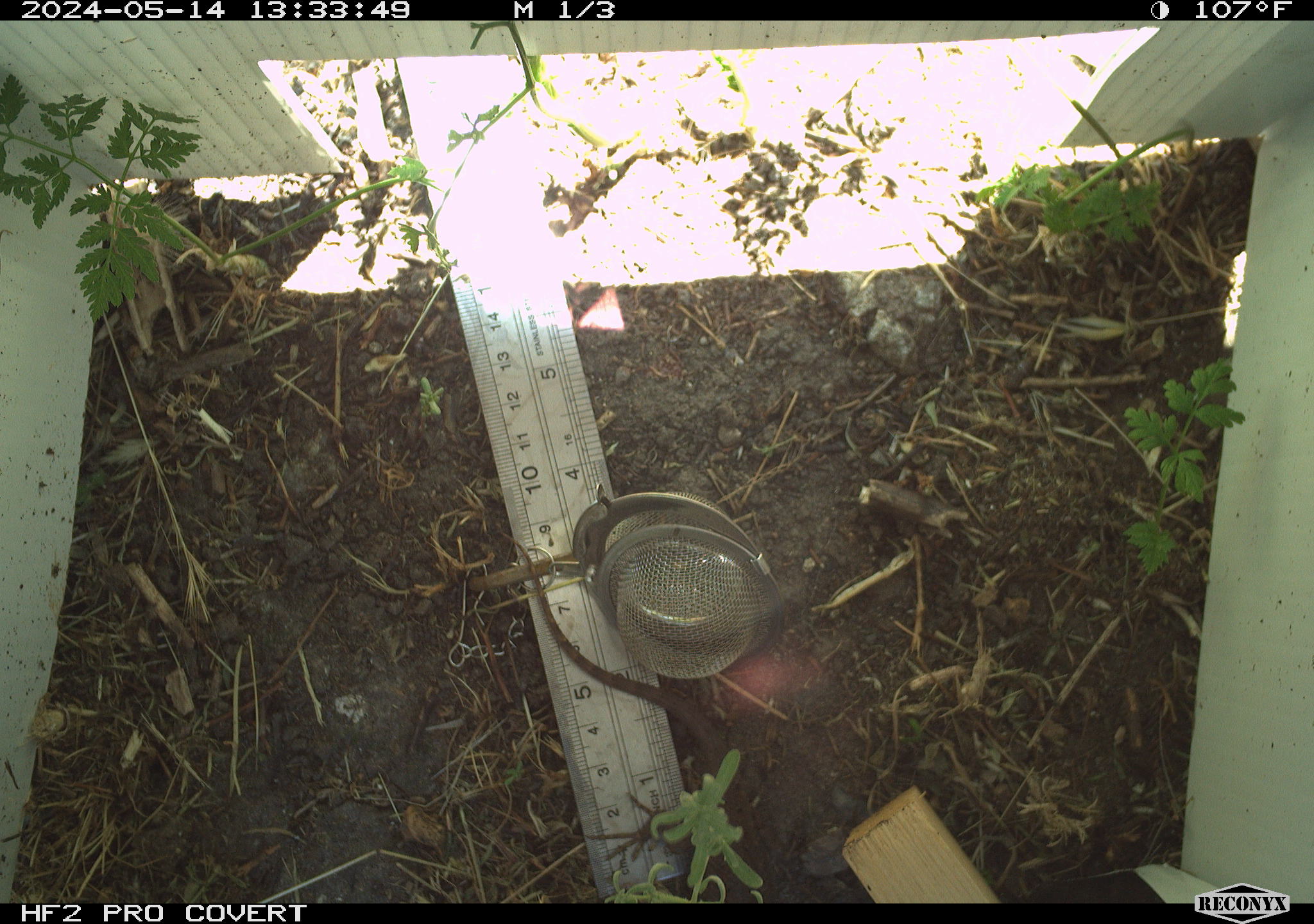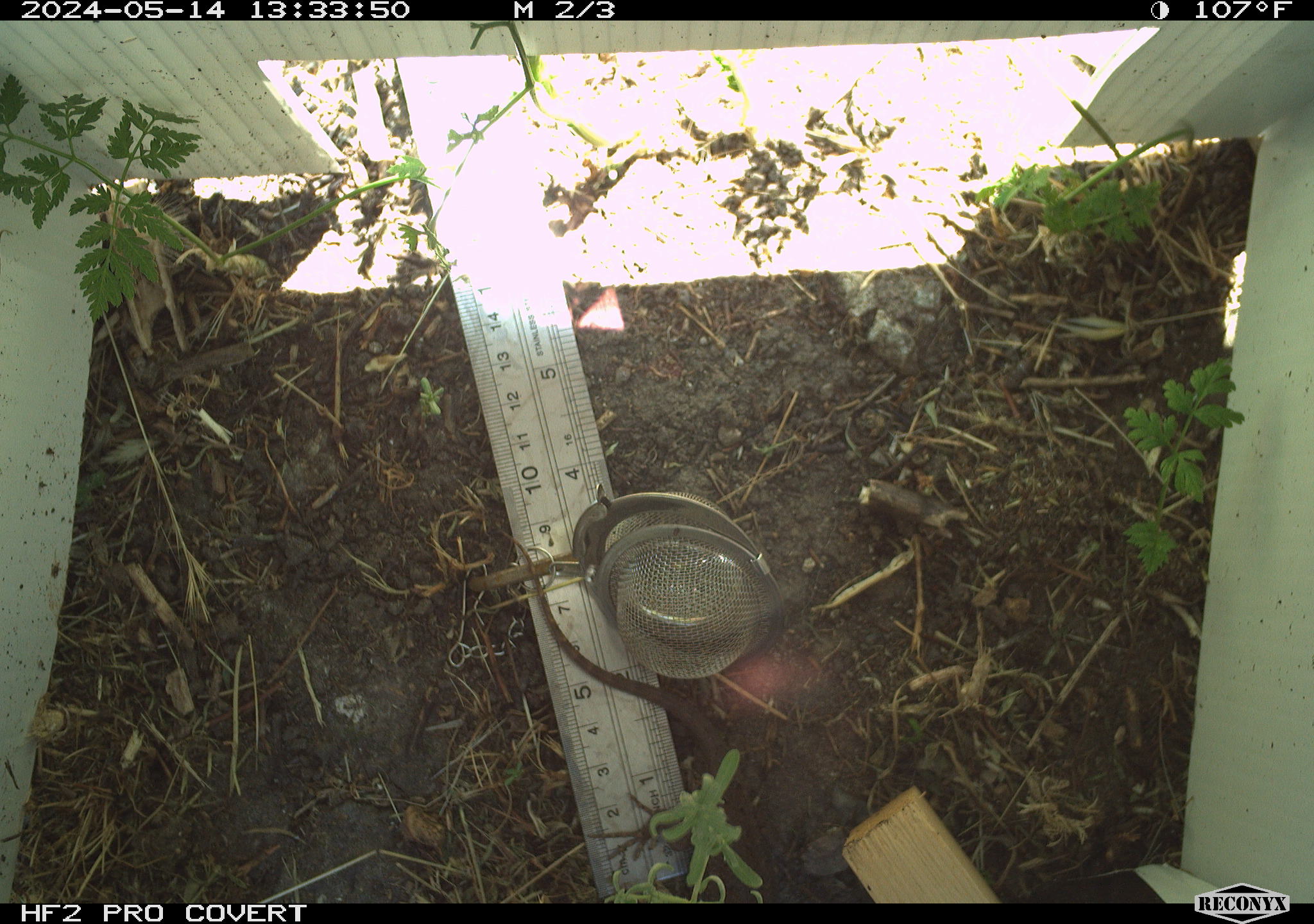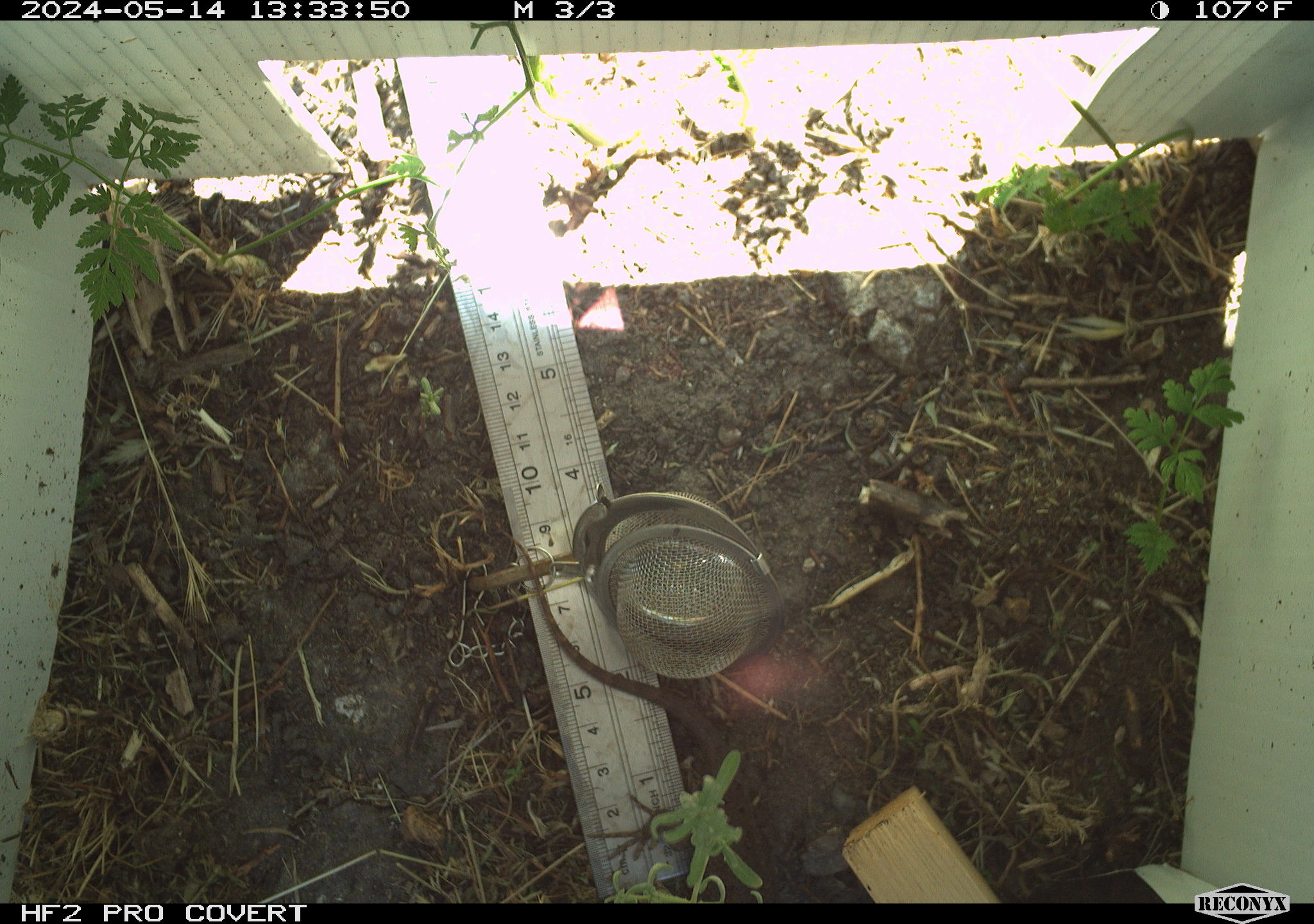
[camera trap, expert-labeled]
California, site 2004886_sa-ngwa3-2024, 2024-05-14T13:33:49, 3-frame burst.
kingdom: Animalia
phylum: Chordata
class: Reptilia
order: Squamata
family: Phrynosomatidae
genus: Sceloporus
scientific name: Sceloporus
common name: spiny lizards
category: sceloporus species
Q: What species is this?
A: Sceloporus species (spiny lizards) (Sceloporus).